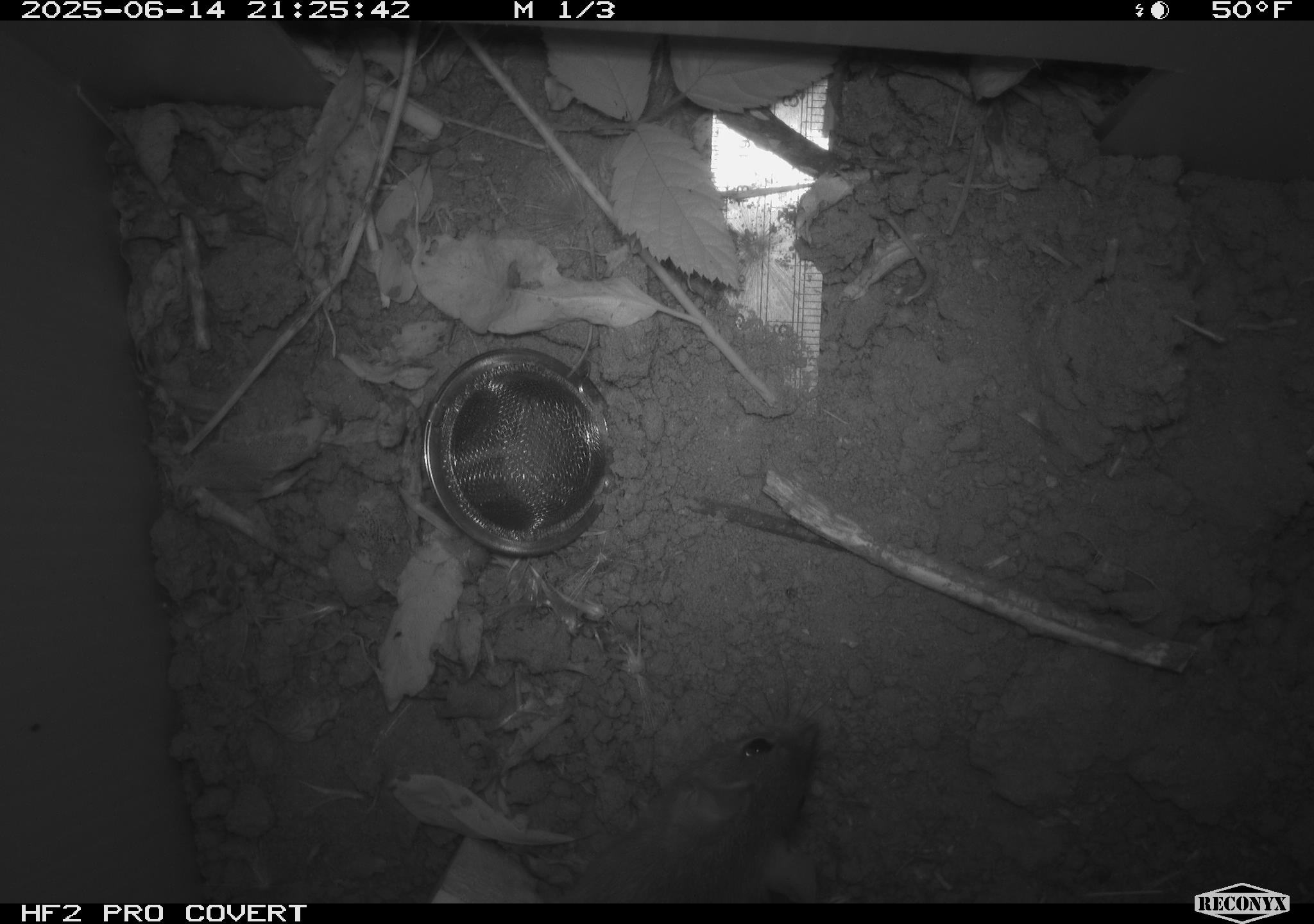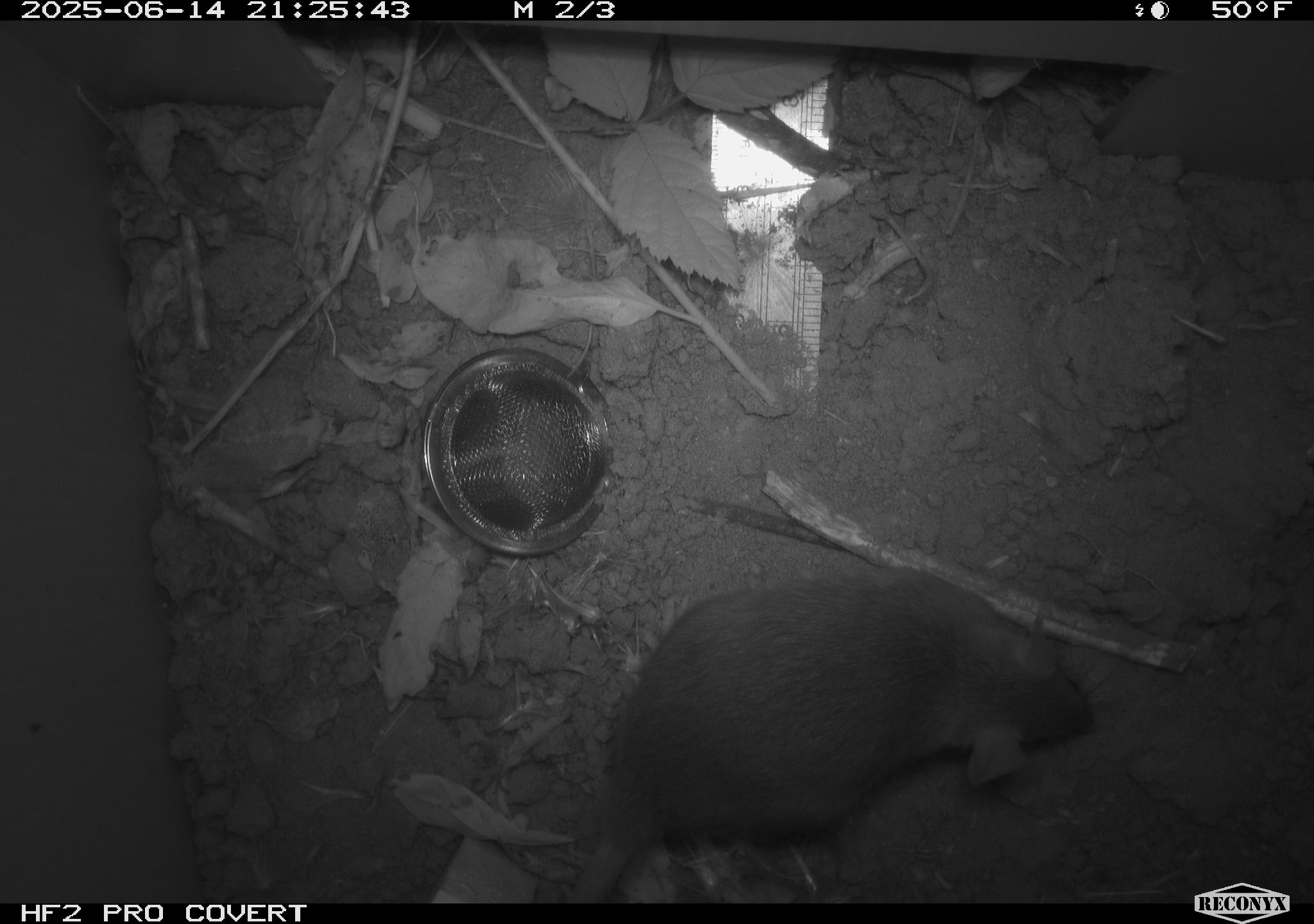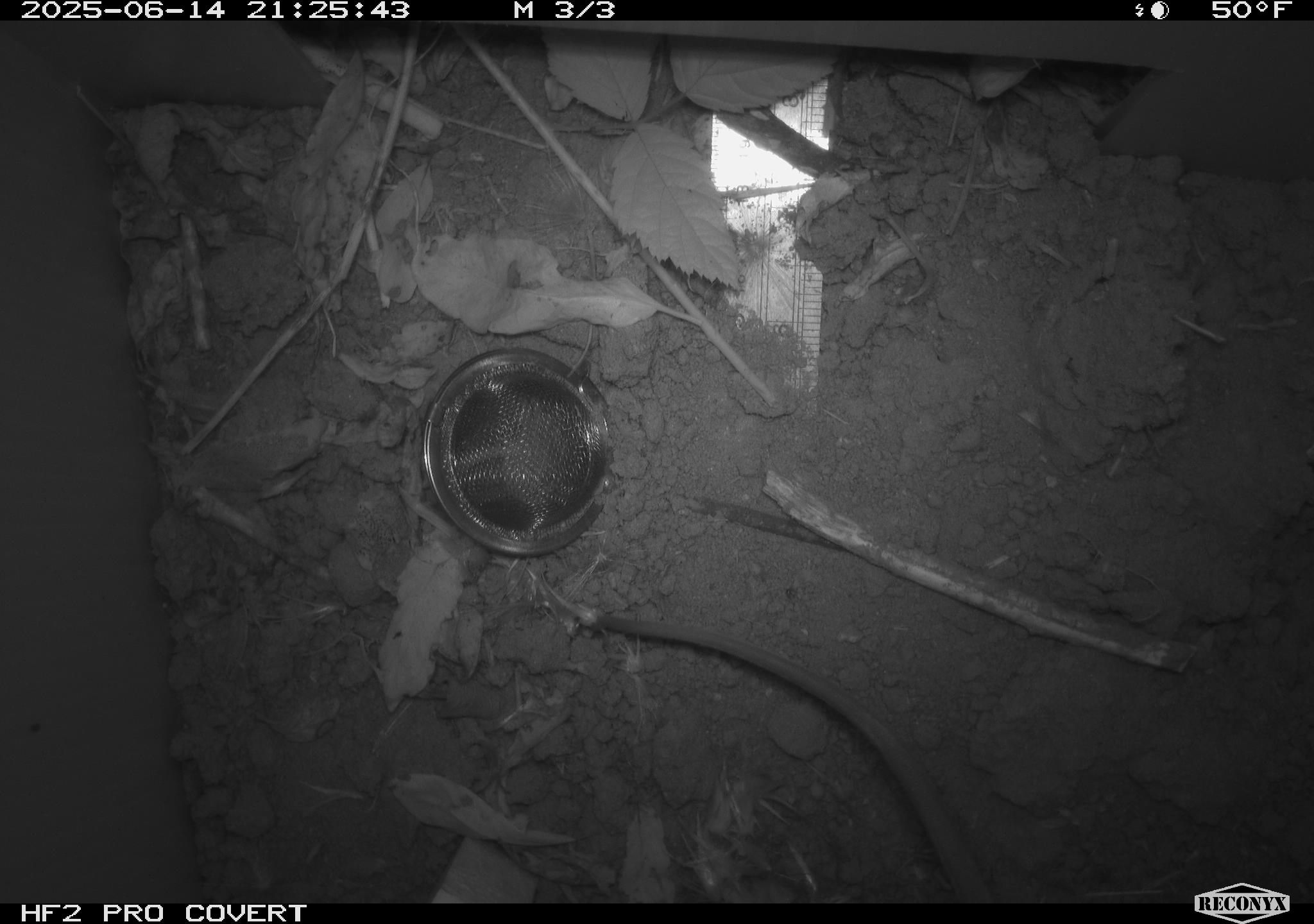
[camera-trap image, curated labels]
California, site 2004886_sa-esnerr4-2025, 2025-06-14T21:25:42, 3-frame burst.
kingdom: Animalia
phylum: Chordata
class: Mammalia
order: Rodentia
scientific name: Rodentia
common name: rodent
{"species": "rodent (Rodentia)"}